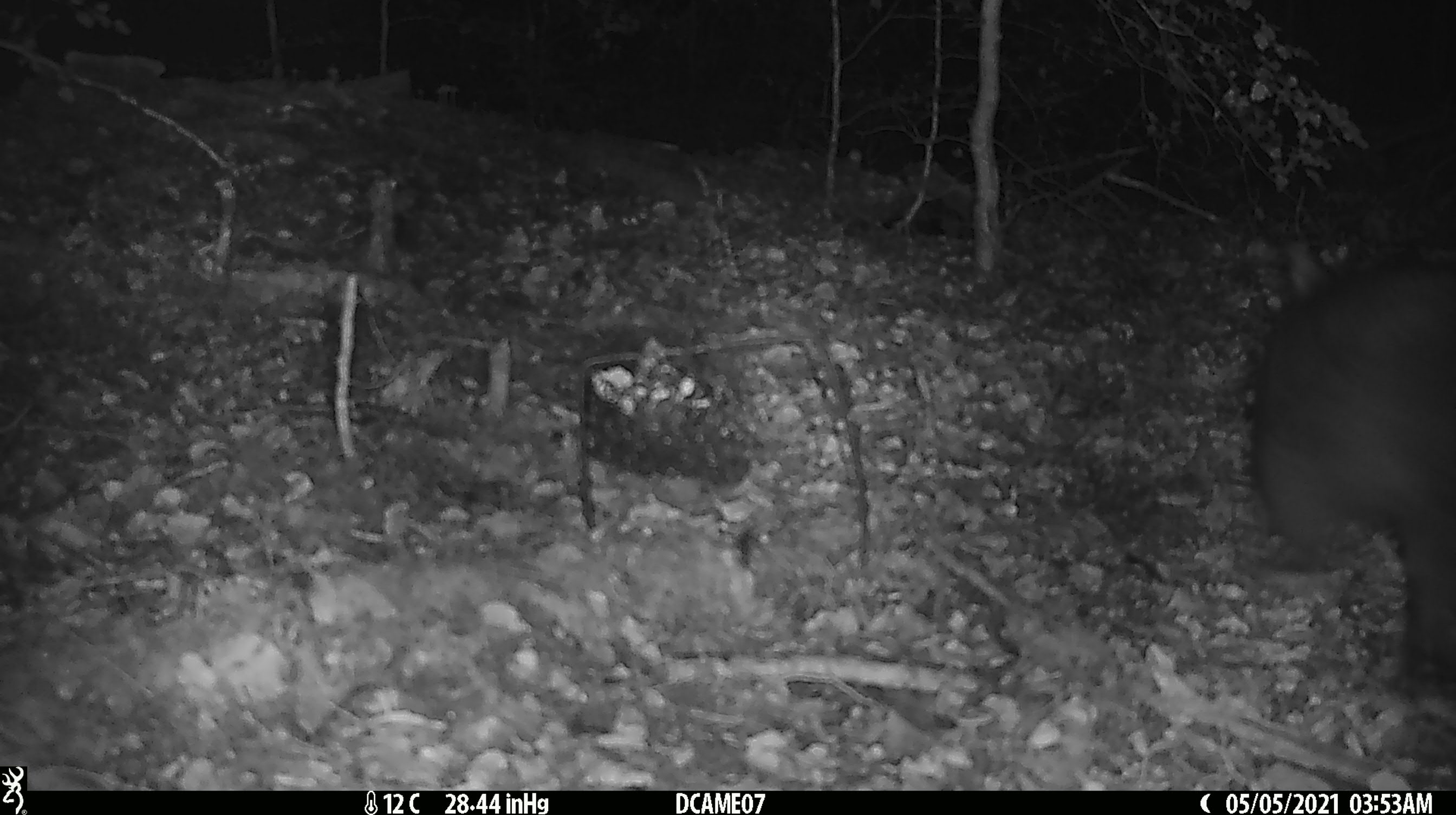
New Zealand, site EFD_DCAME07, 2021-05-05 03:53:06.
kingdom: Animalia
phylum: Chordata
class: Mammalia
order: Diprotodontia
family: Phalangeridae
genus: Trichosurus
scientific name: Trichosurus vulpecula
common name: common brushtail possum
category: possum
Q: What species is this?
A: Possum (common brushtail possum) (Trichosurus vulpecula).